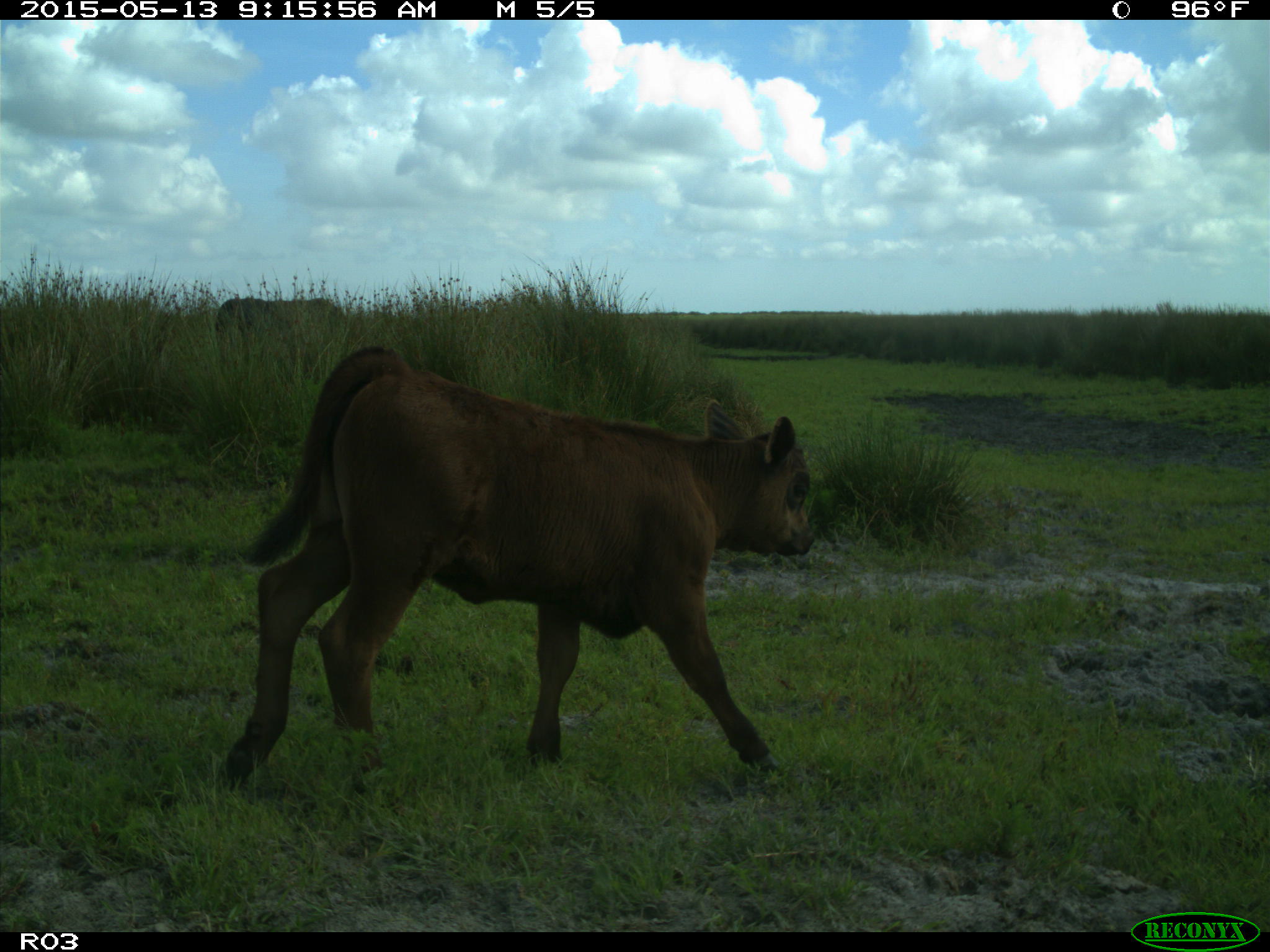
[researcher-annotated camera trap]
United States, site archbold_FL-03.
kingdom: Animalia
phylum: Chordata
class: Mammalia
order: Artiodactyla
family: Bovidae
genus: Bos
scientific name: Bos taurus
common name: domestic cow